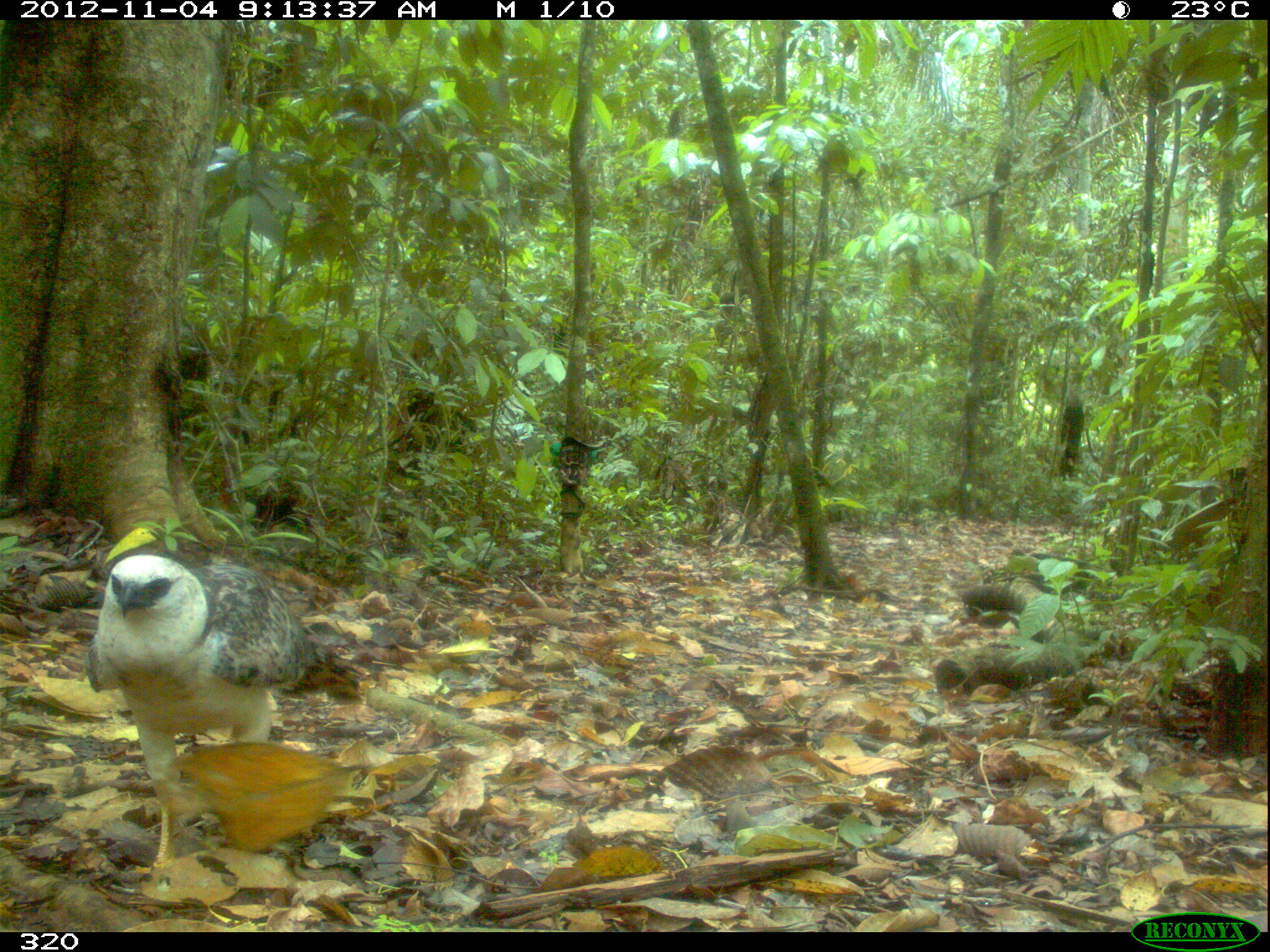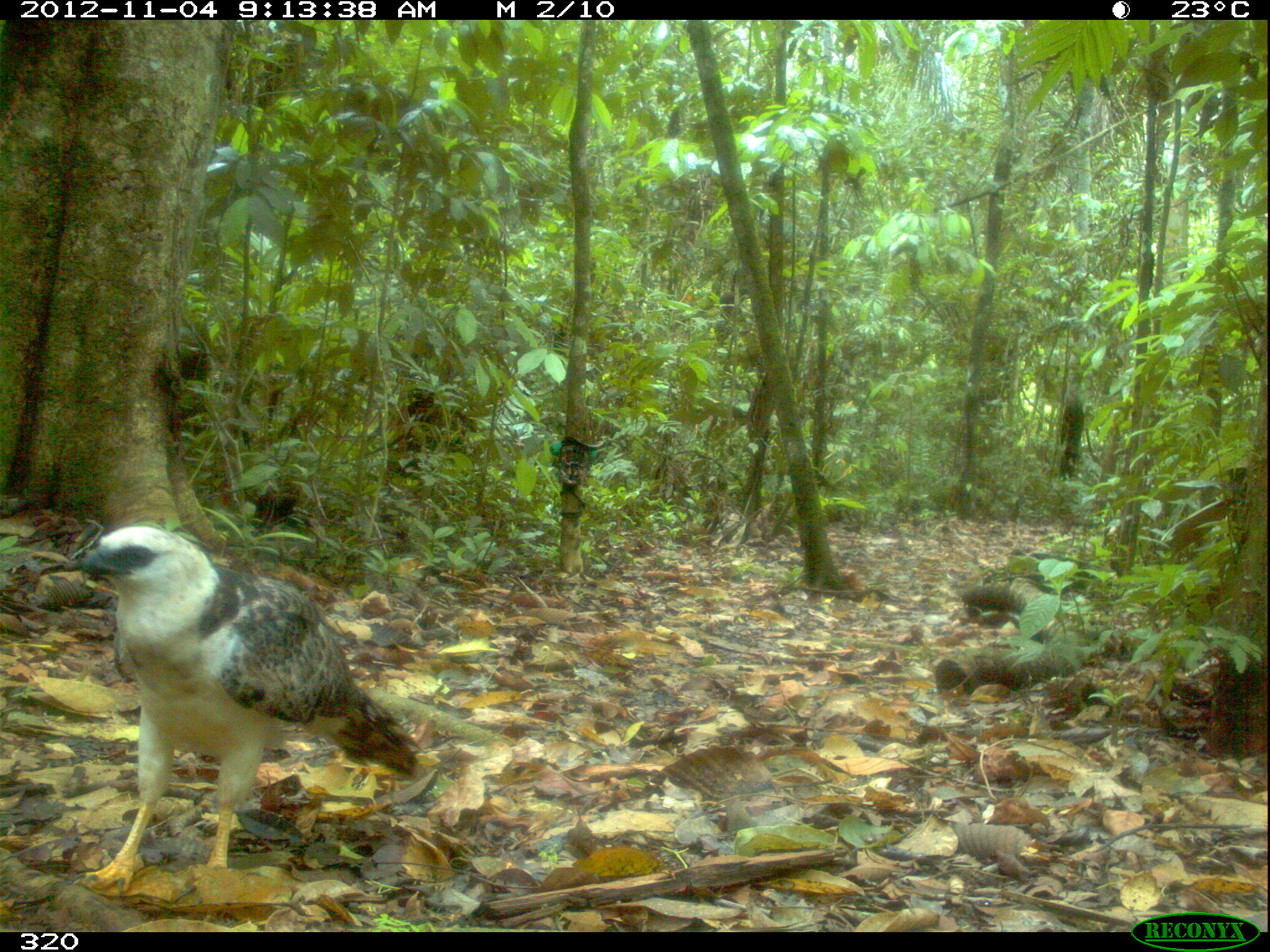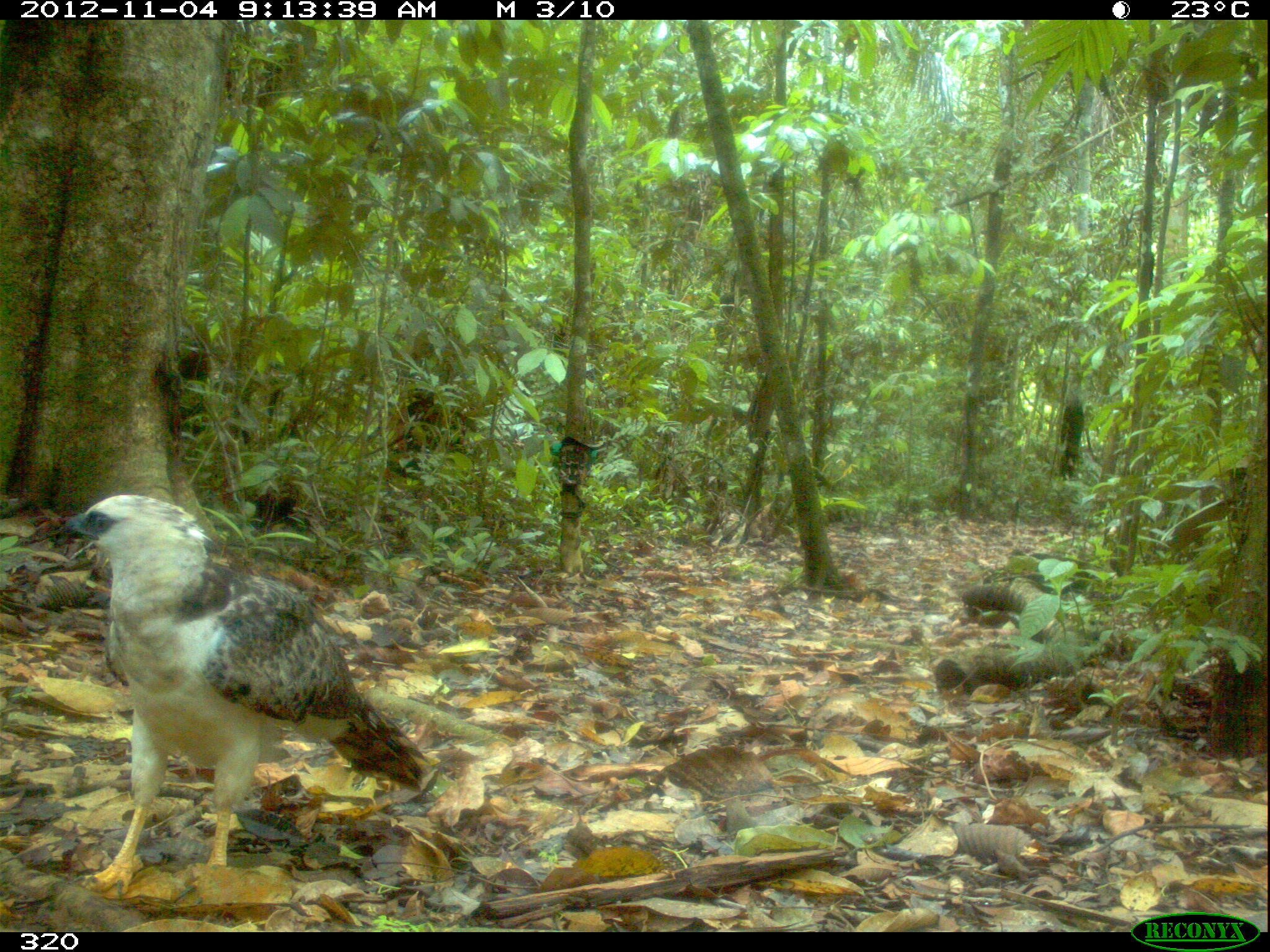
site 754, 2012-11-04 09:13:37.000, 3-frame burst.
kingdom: Animalia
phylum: Chordata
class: Aves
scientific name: Aves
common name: bird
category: unknown bird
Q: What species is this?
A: Unknown bird (bird) (Aves).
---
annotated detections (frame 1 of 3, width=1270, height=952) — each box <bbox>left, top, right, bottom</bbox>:
unknown bird: <bbox>85, 553, 362, 896</bbox>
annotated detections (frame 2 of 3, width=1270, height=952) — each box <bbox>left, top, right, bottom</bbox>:
unknown bird: <bbox>59, 525, 417, 894</bbox>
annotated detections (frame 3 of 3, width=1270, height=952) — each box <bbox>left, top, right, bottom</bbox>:
unknown bird: <bbox>46, 493, 430, 899</bbox>